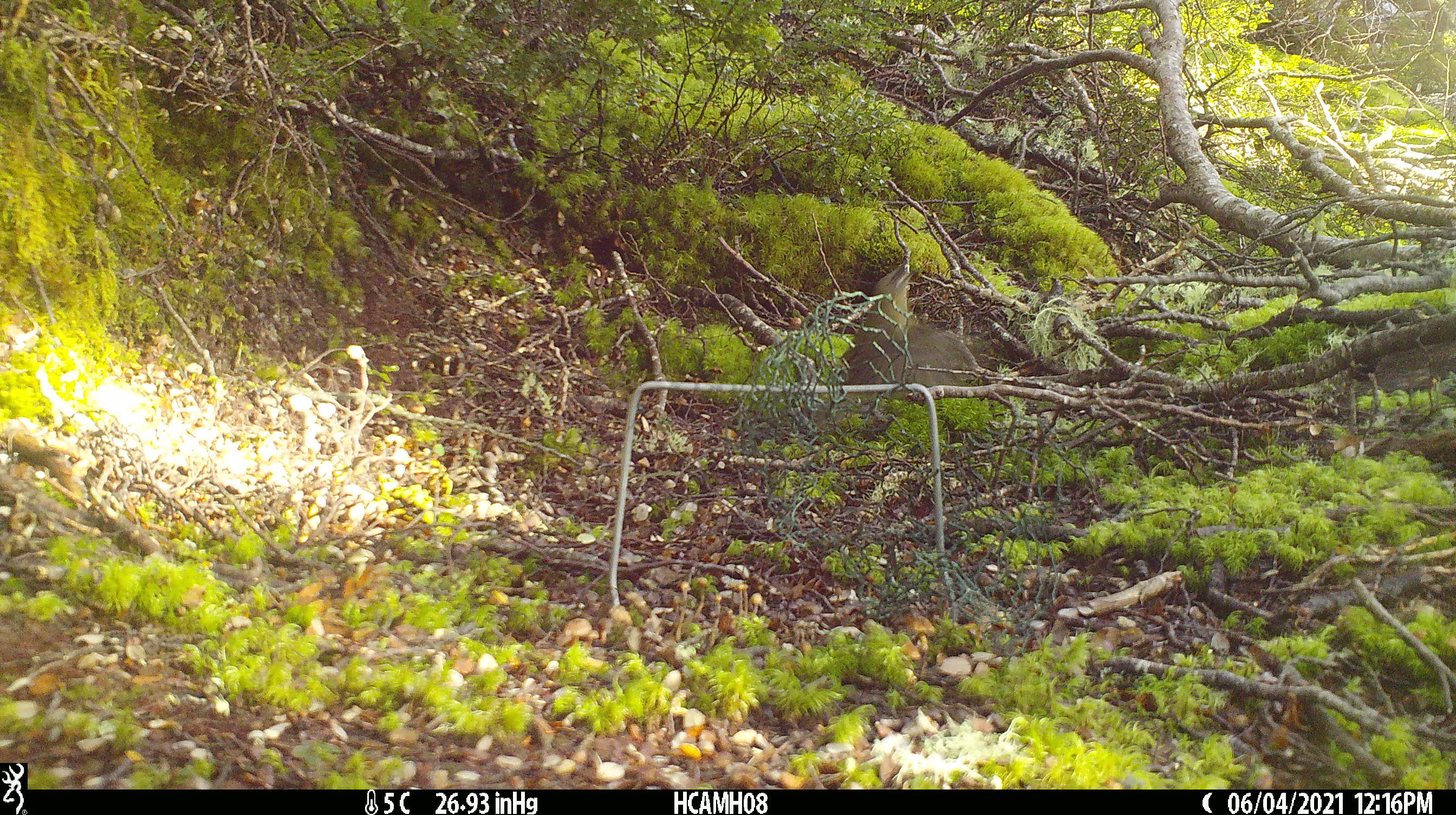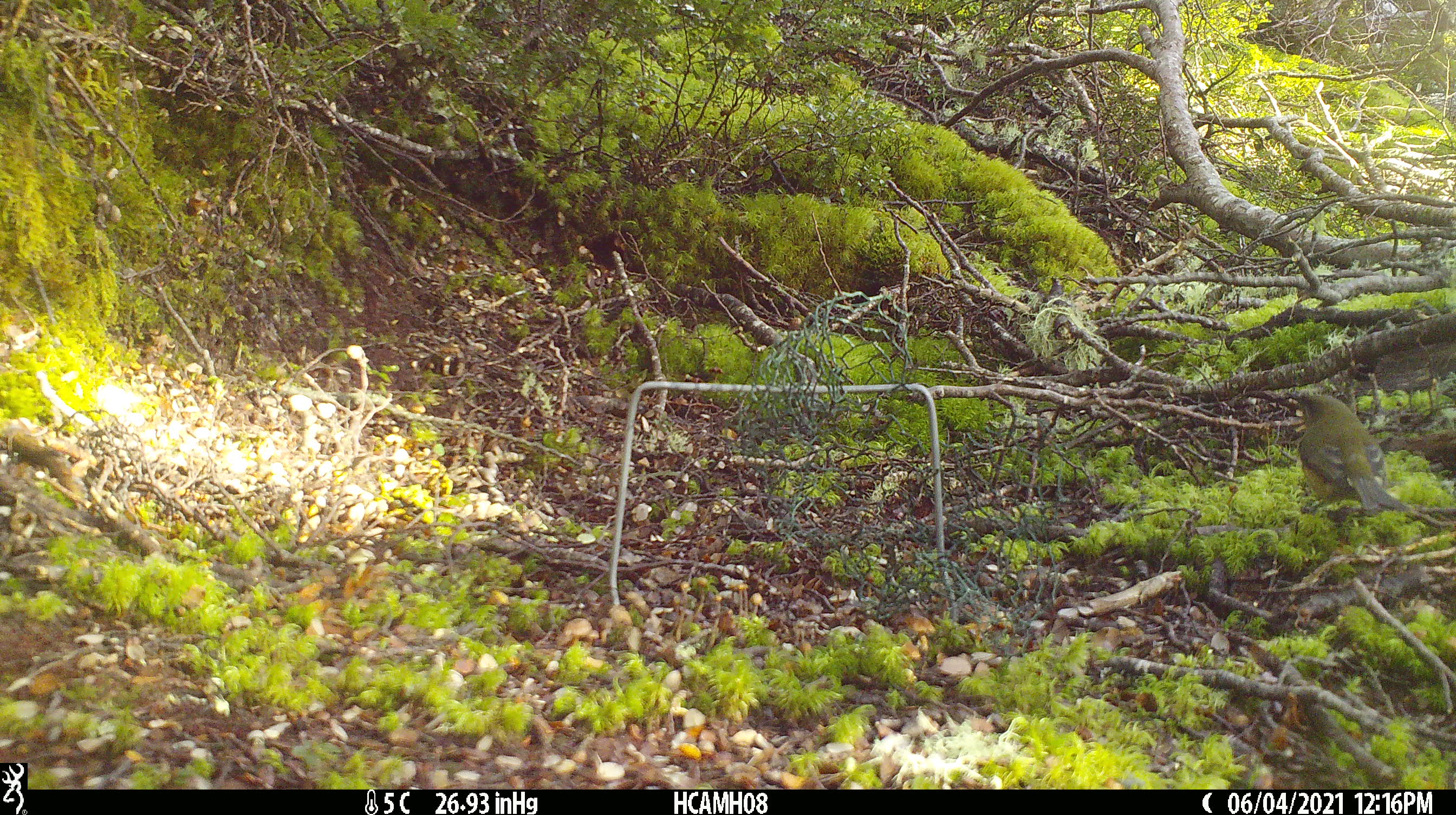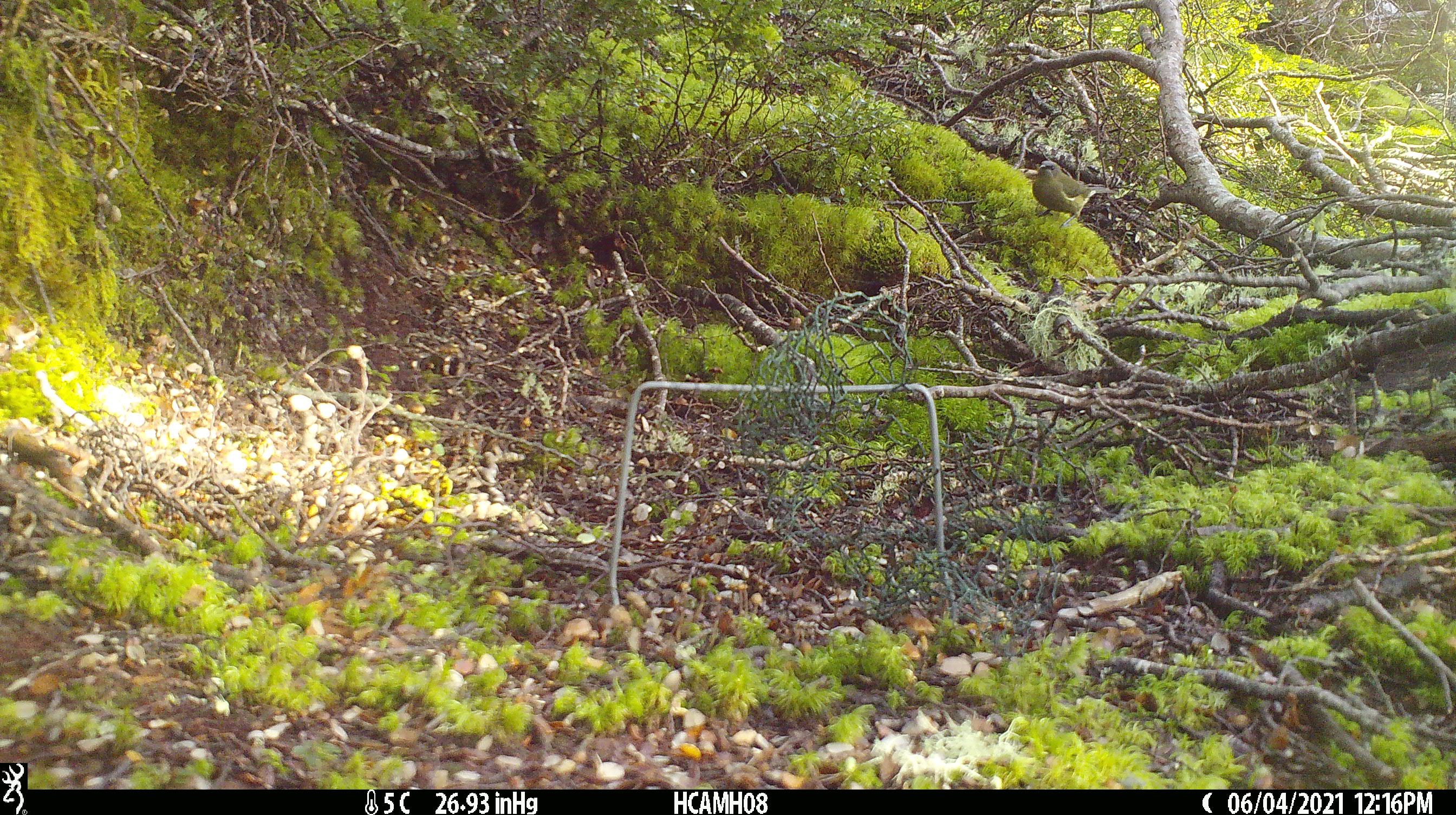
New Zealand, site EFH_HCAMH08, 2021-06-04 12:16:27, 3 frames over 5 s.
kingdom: Animalia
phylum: Chordata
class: Aves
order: Passeriformes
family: Meliphagidae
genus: Anthornis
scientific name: Anthornis melanura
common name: new zealand bellbird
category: bellbird